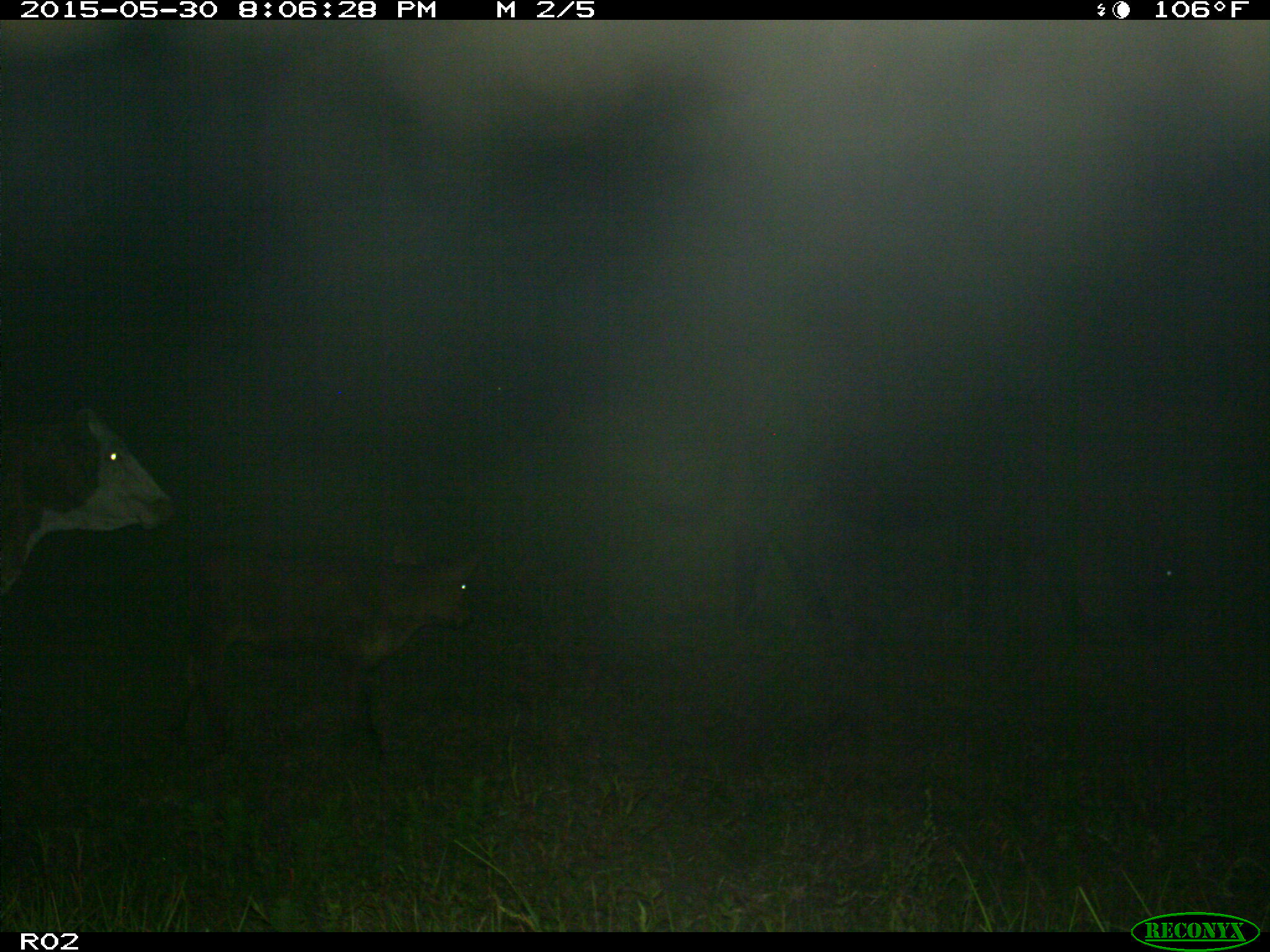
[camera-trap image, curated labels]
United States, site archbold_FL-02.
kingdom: Animalia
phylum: Chordata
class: Mammalia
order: Artiodactyla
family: Bovidae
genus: Bos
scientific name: Bos taurus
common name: domestic cow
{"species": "Bos taurus (domestic cow)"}